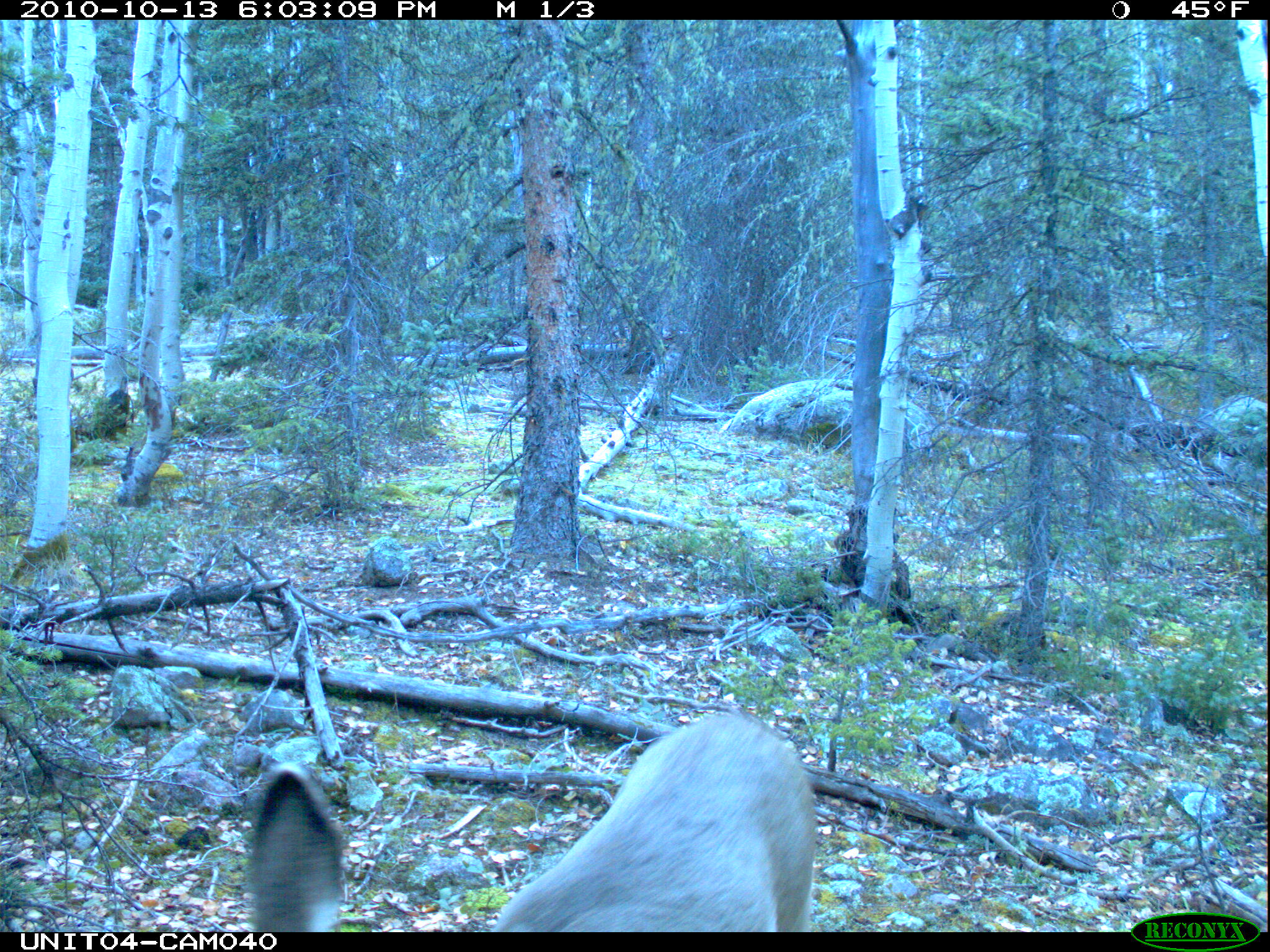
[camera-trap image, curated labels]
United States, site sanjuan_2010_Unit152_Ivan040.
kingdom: Animalia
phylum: Chordata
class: Mammalia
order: Artiodactyla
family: Cervidae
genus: Odocoileus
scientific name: Odocoileus hemionus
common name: mule deer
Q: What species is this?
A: Odocoileus hemionus (mule deer).